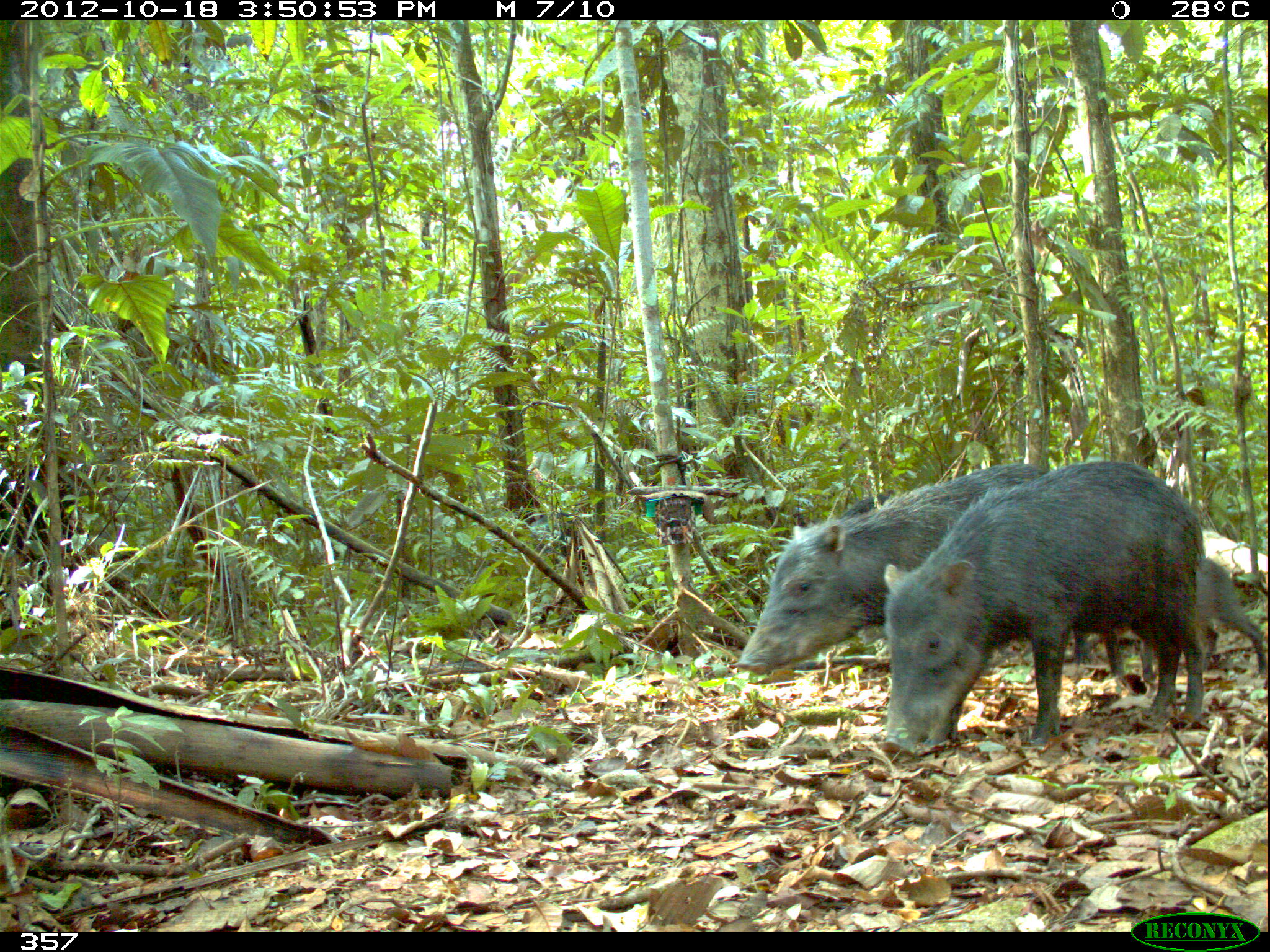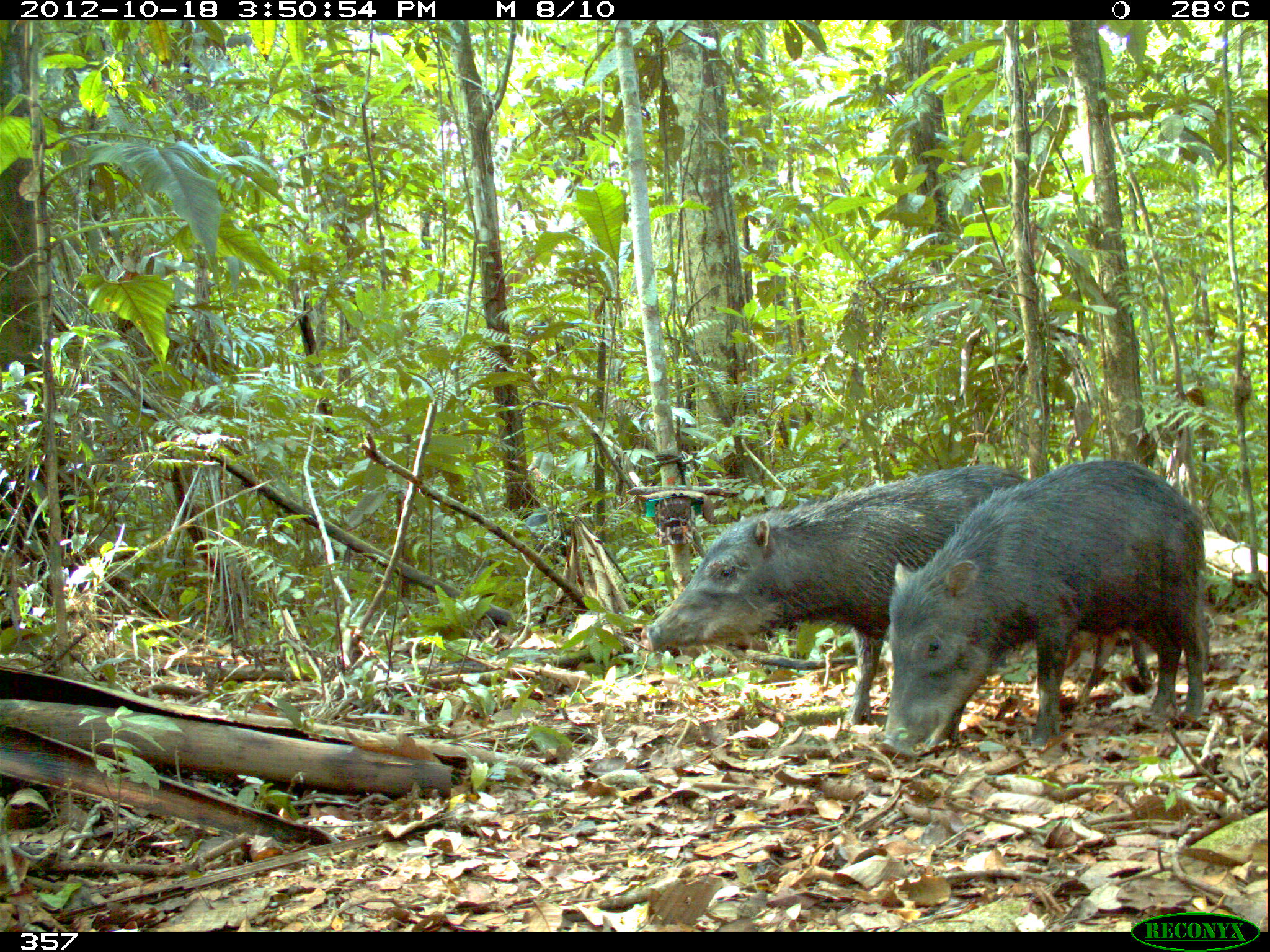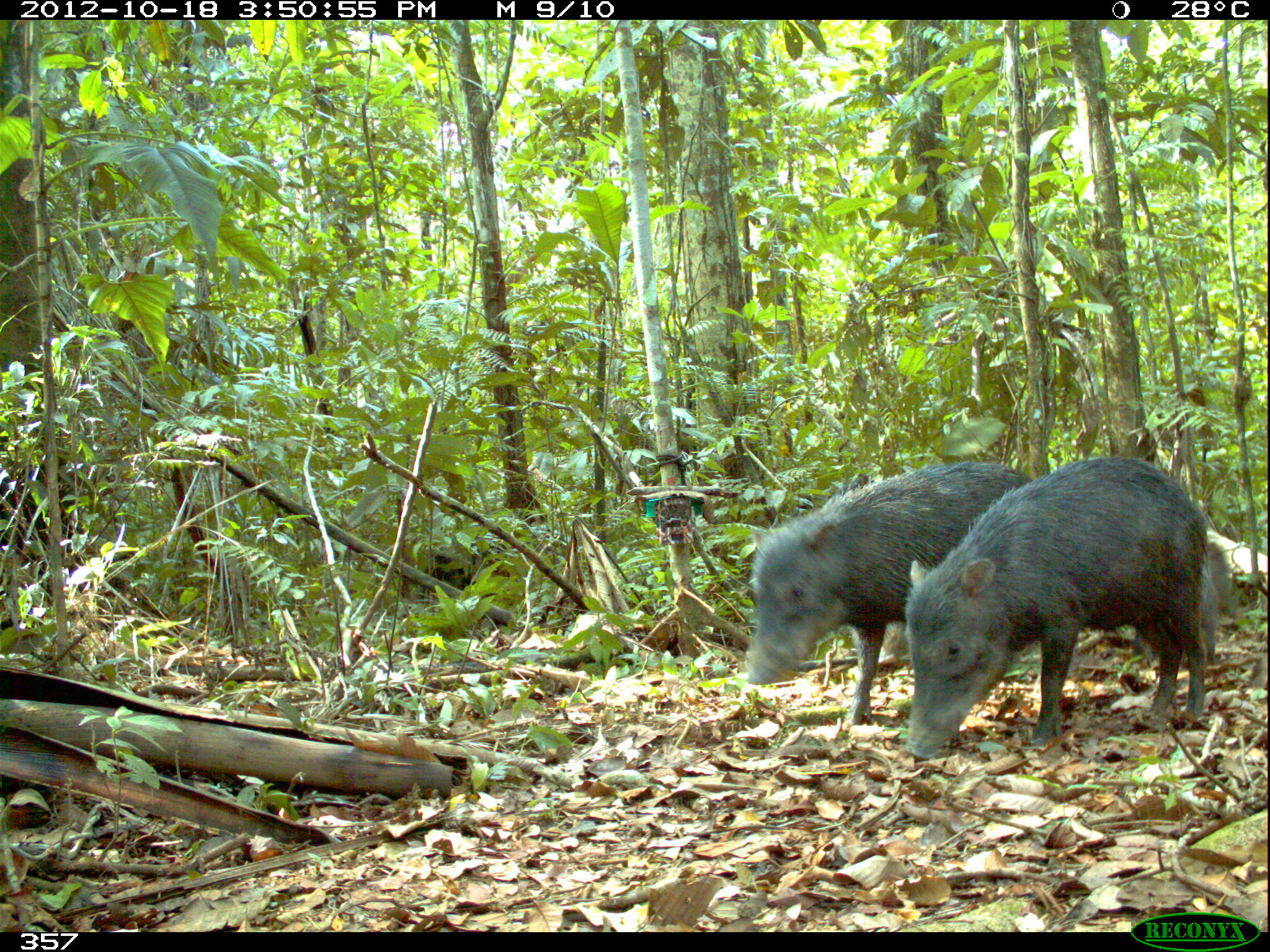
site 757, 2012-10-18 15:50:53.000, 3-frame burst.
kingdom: Animalia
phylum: Chordata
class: Mammalia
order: Artiodactyla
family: Tayassuidae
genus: Tayassu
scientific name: Tayassu pecari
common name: white-lipped peccary